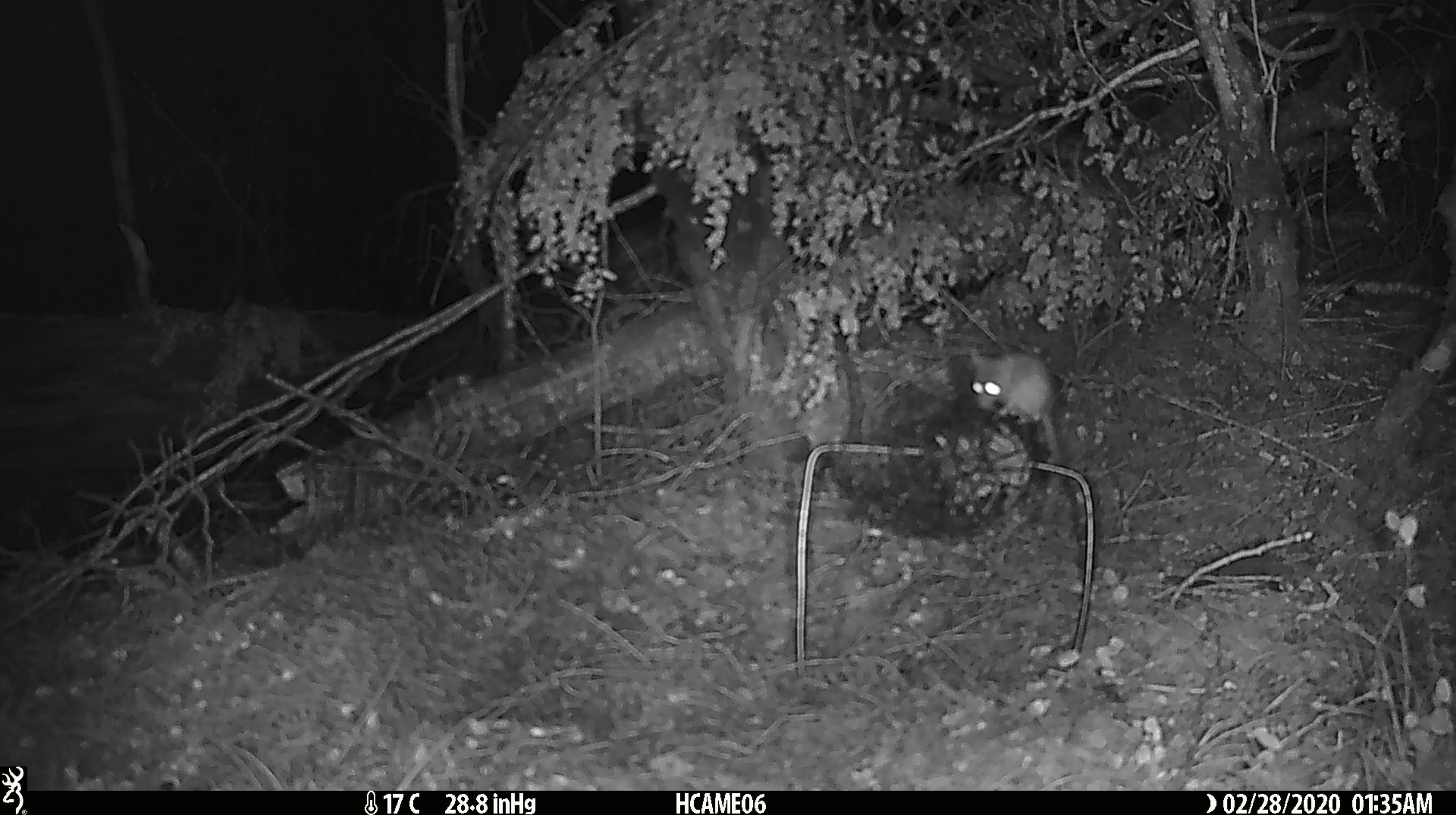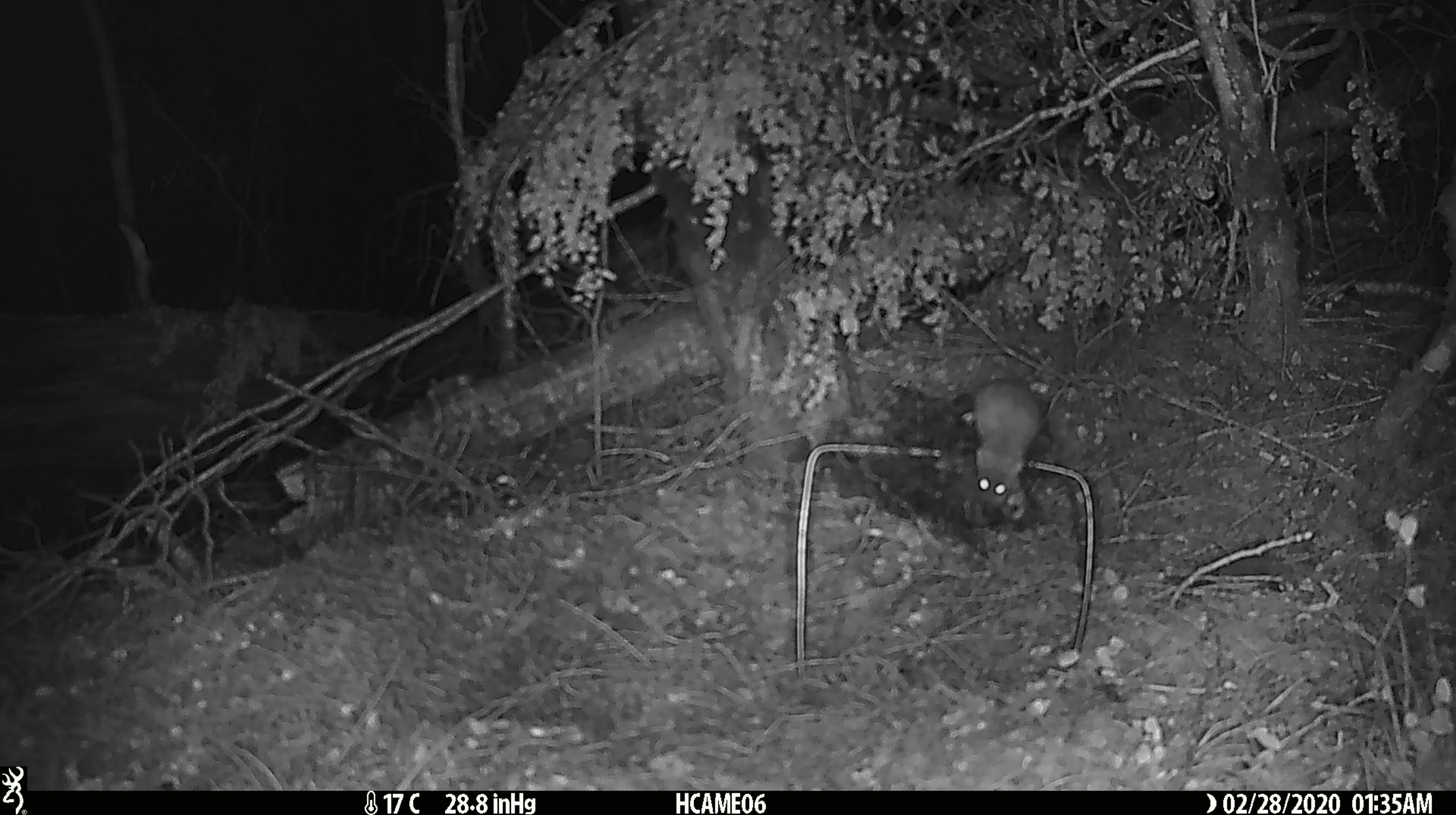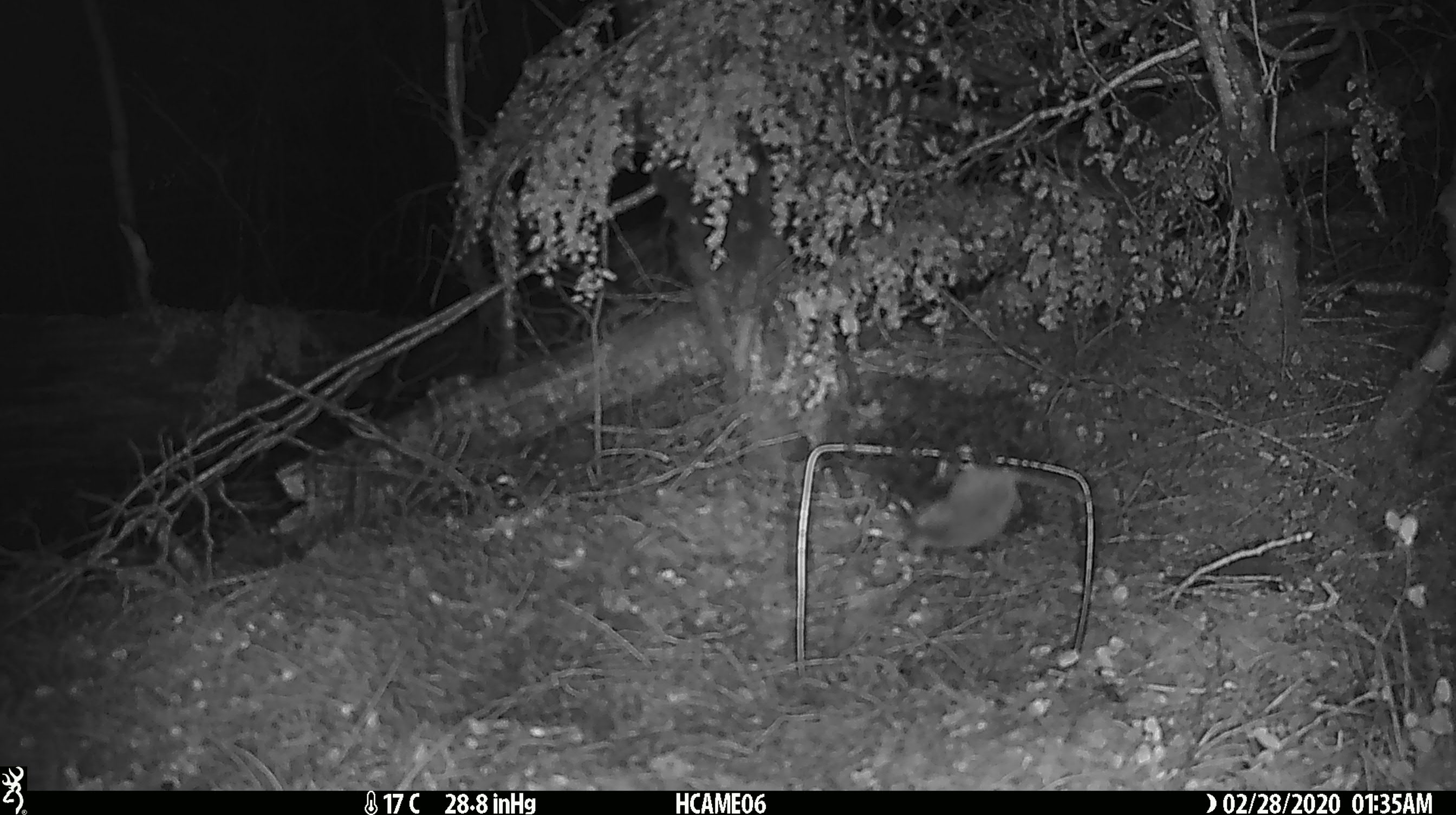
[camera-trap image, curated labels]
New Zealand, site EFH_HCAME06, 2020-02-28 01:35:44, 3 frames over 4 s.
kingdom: Animalia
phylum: Chordata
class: Mammalia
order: Rodentia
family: Muridae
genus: Mus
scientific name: Mus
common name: mouse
Mouse (Mus).